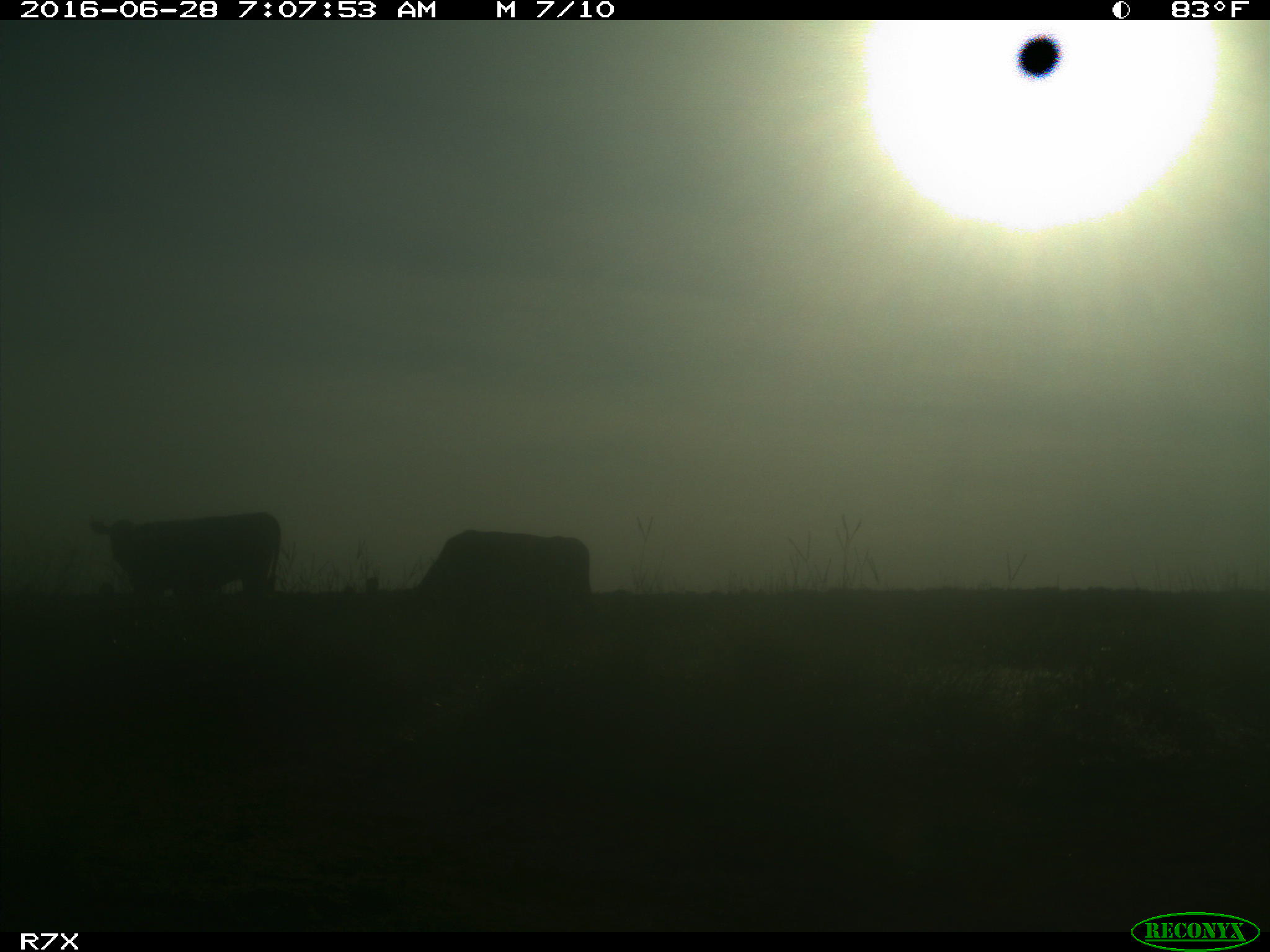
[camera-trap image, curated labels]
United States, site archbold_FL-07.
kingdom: Animalia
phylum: Chordata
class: Mammalia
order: Artiodactyla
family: Bovidae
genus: Bos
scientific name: Bos taurus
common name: domestic cow